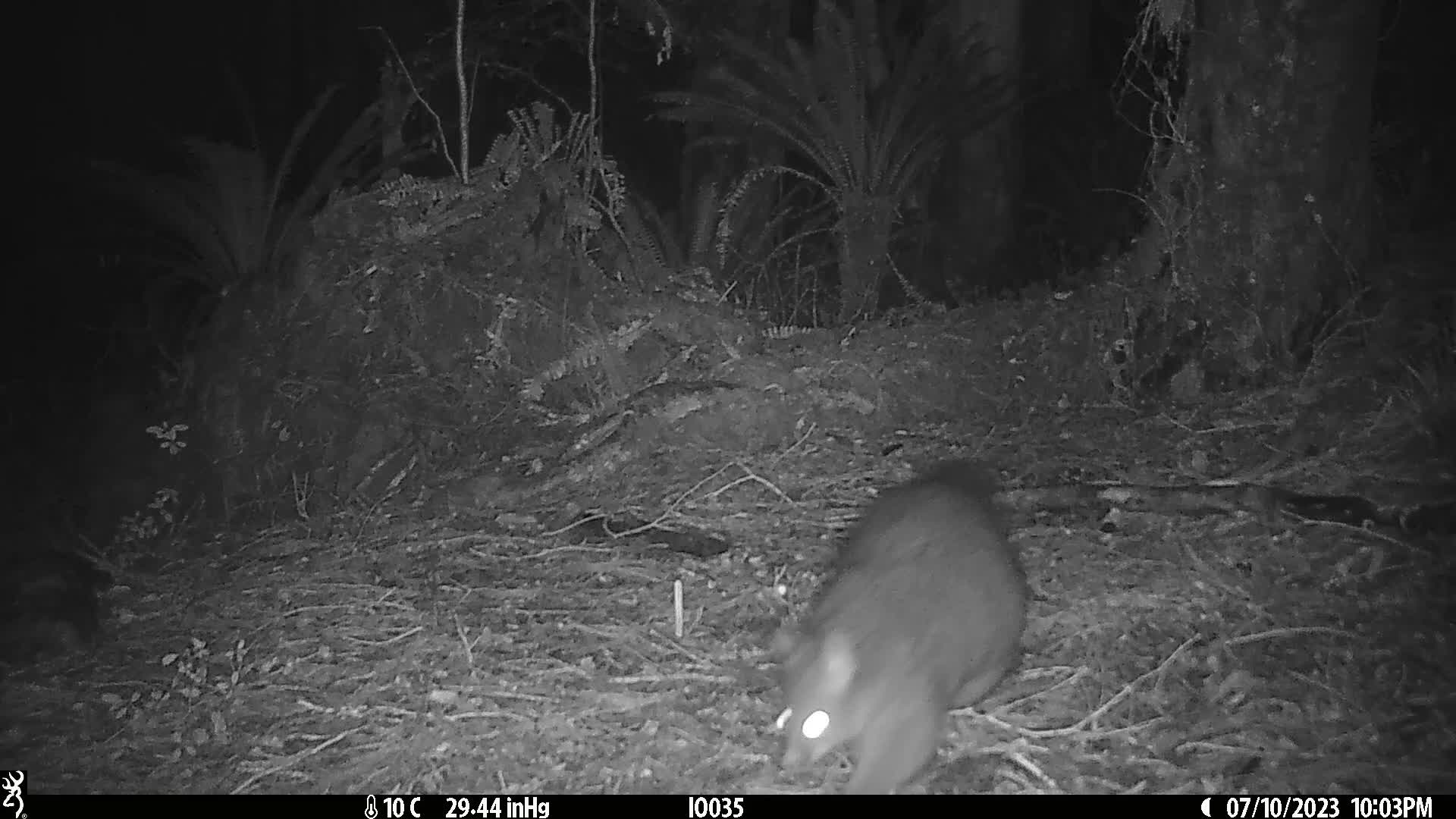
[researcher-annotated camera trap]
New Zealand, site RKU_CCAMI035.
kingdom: Animalia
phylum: Chordata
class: Mammalia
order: Diprotodontia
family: Phalangeridae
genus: Trichosurus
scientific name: Trichosurus vulpecula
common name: common brushtail possum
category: possum